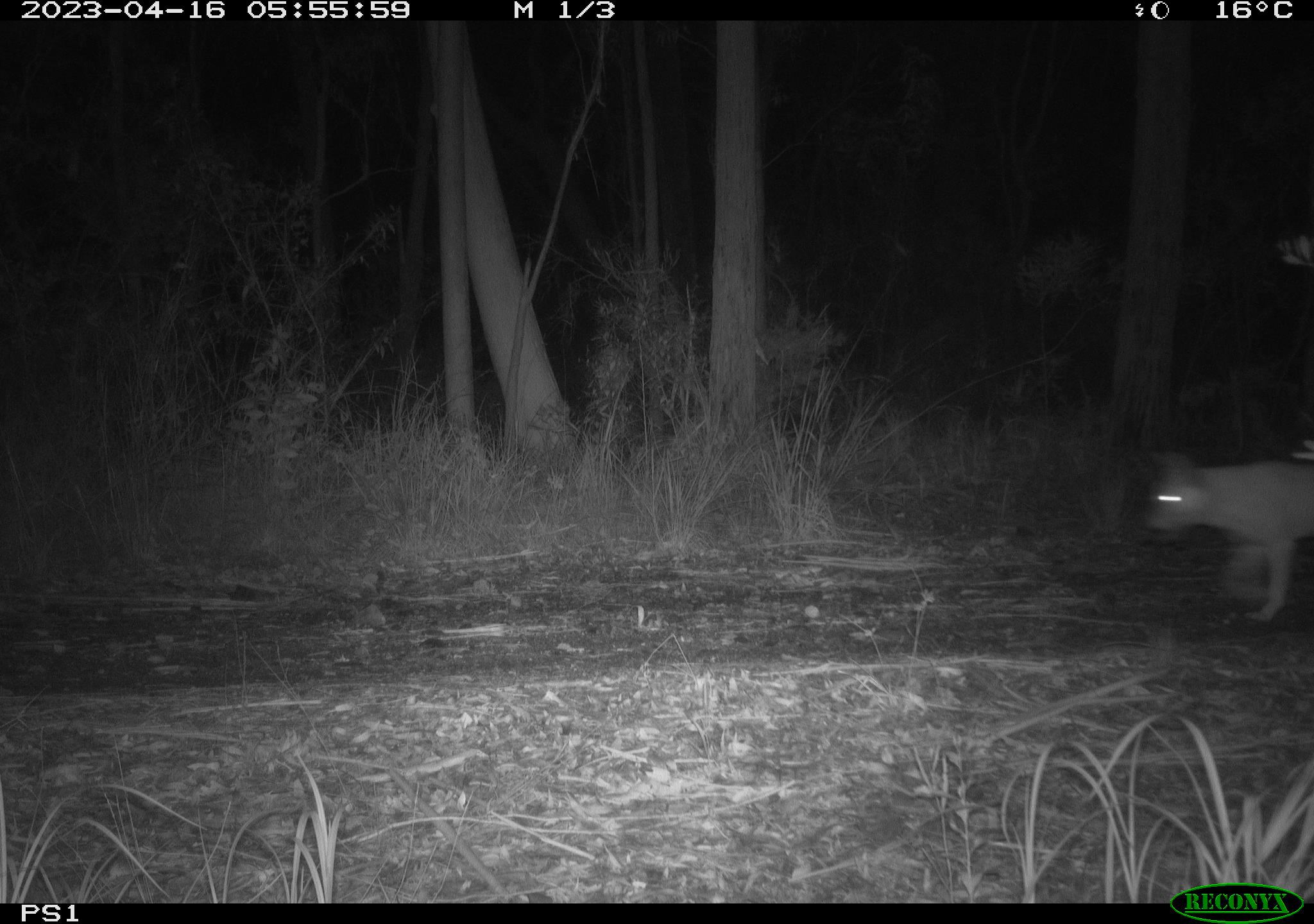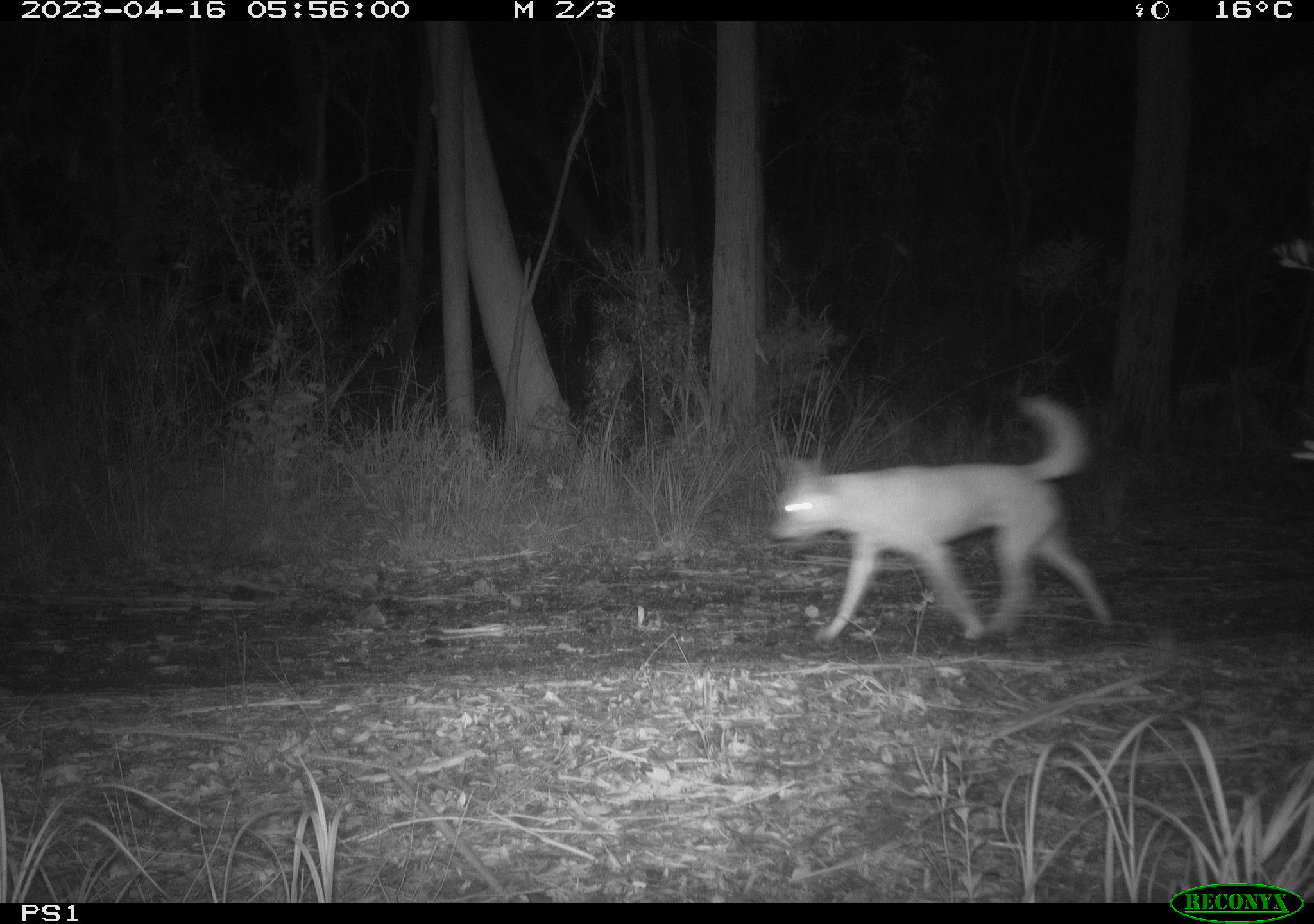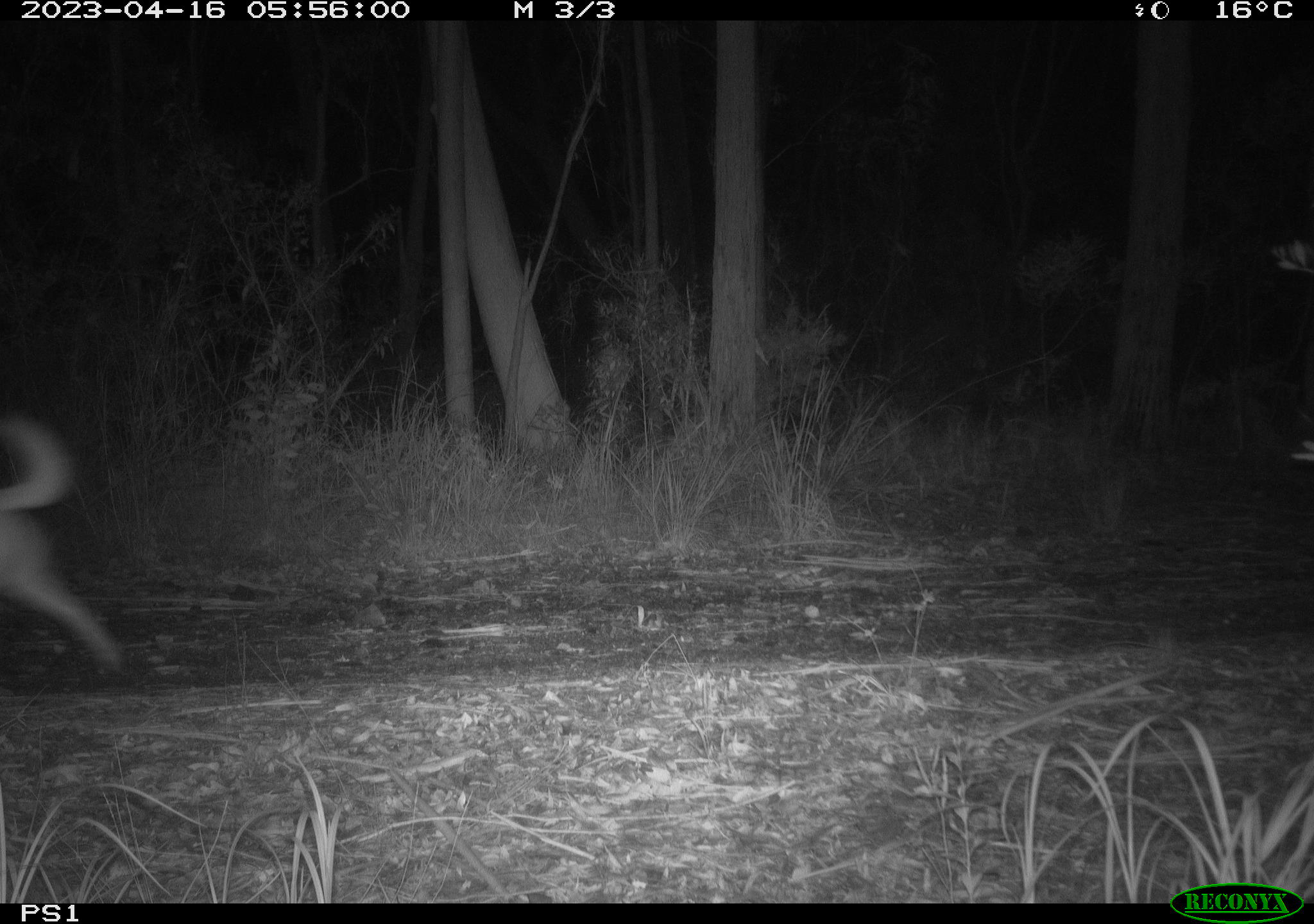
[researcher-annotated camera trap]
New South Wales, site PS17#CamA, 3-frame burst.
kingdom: Animalia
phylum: Chordata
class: Mammalia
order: Carnivora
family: Canidae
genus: Canis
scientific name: Canis familiaris dingo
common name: dingo